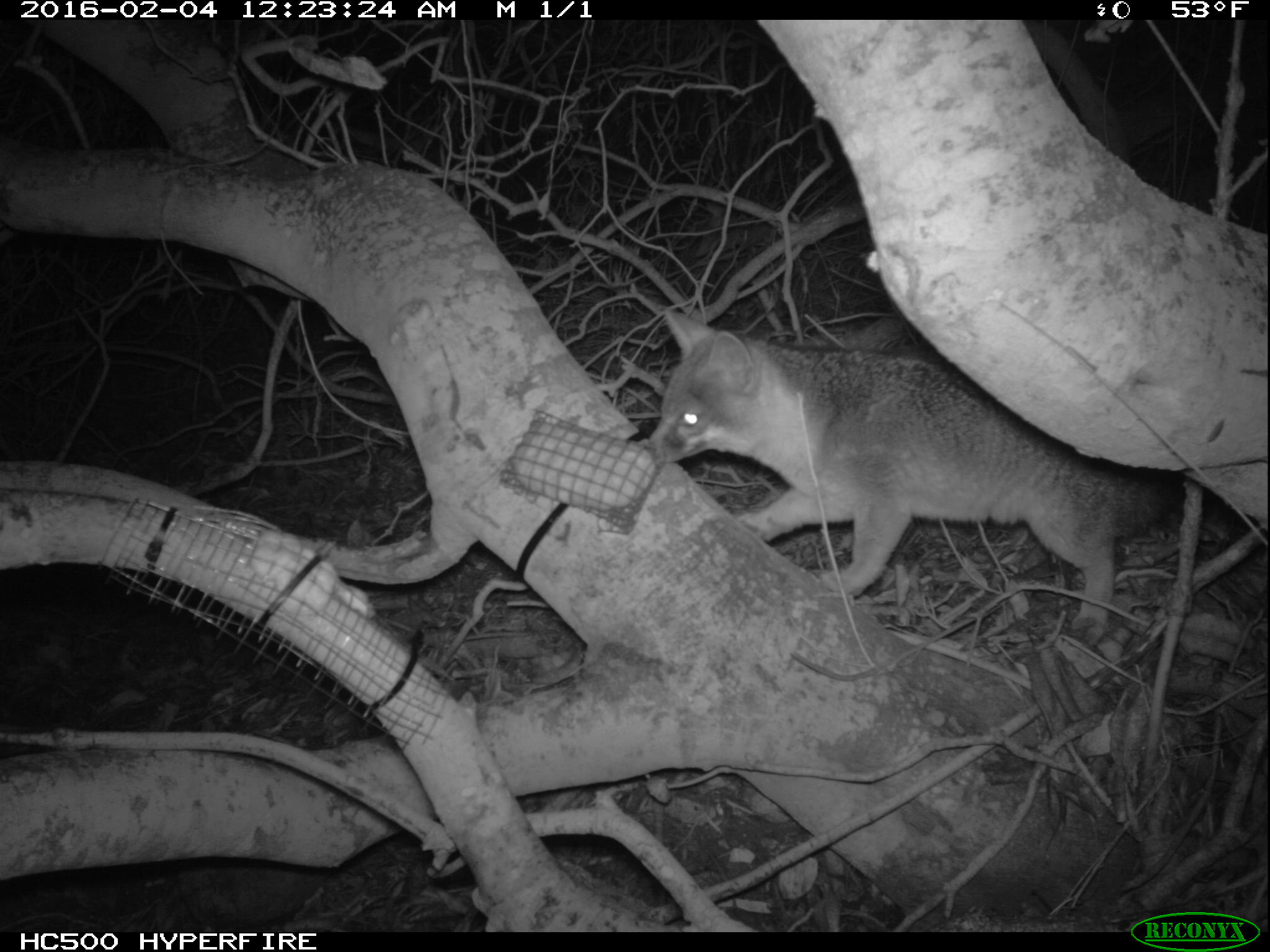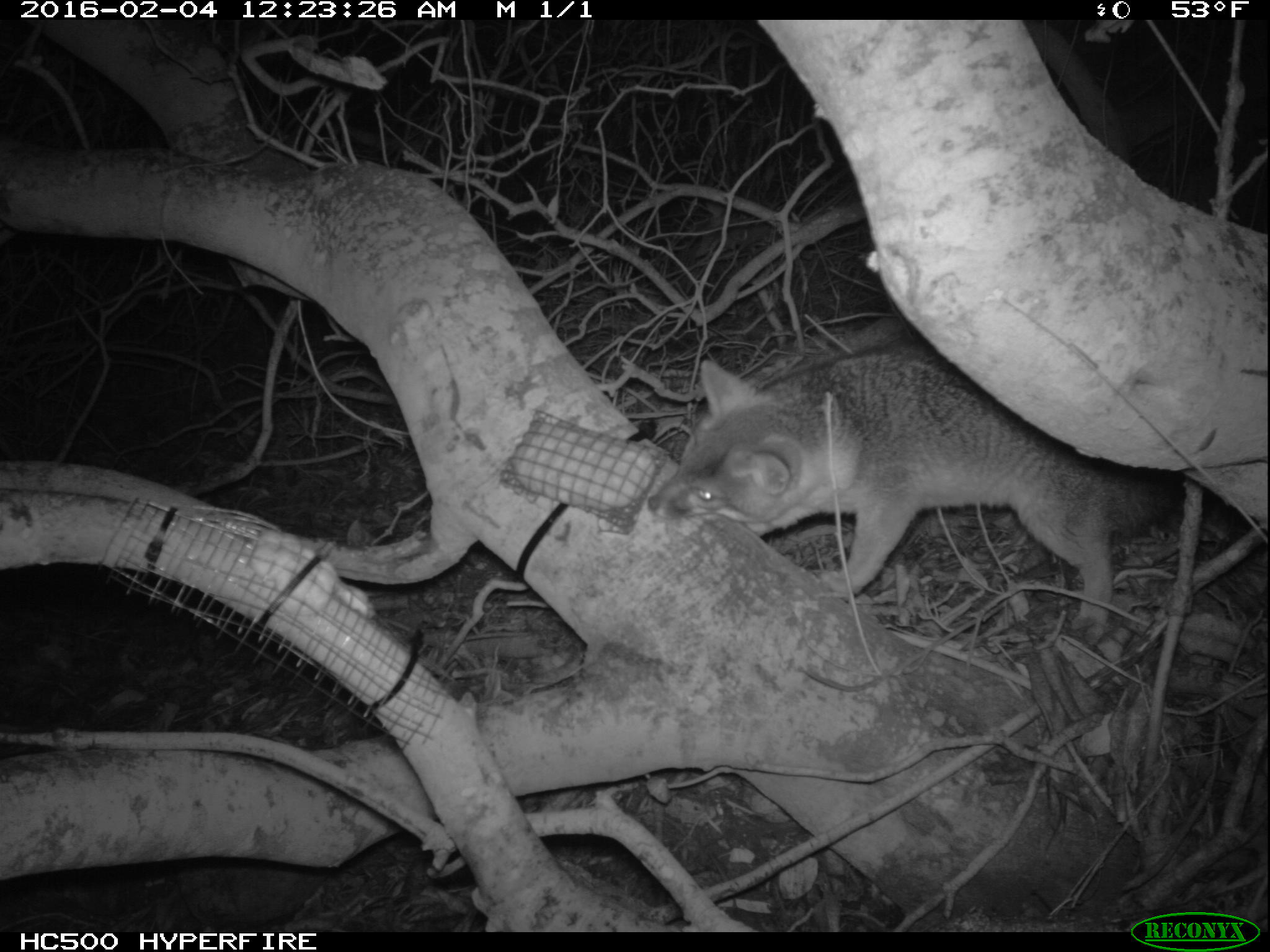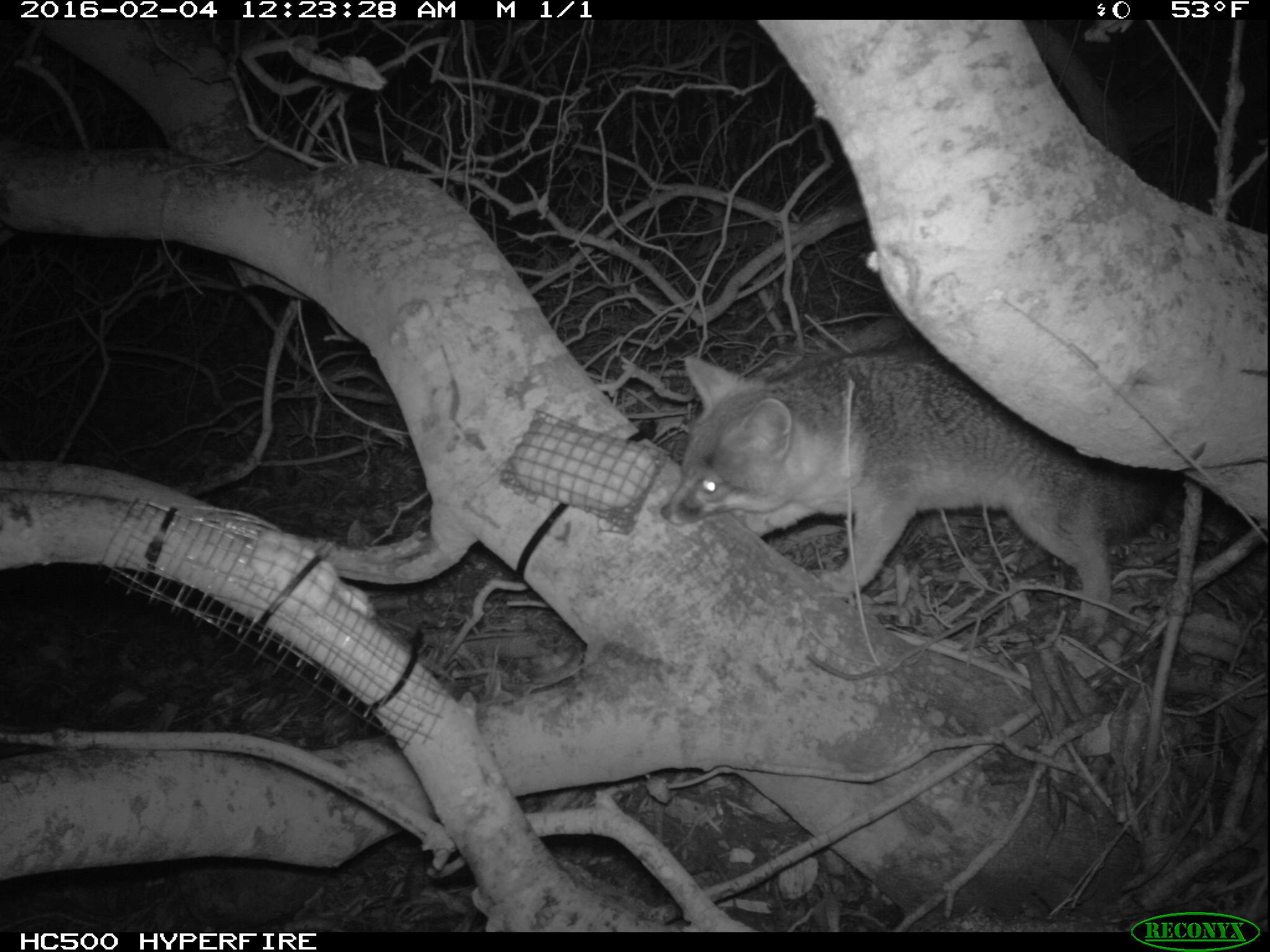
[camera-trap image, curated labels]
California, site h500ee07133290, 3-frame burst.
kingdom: Animalia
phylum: Chordata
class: Mammalia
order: Carnivora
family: Canidae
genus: Urocyon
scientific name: Urocyon littoralis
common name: island fox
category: fox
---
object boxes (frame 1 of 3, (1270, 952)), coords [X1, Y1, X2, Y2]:
fox: [651, 307, 1185, 642]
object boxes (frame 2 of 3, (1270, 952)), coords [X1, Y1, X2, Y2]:
fox: [649, 341, 1181, 645]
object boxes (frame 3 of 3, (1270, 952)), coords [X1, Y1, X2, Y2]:
fox: [660, 342, 1184, 644]